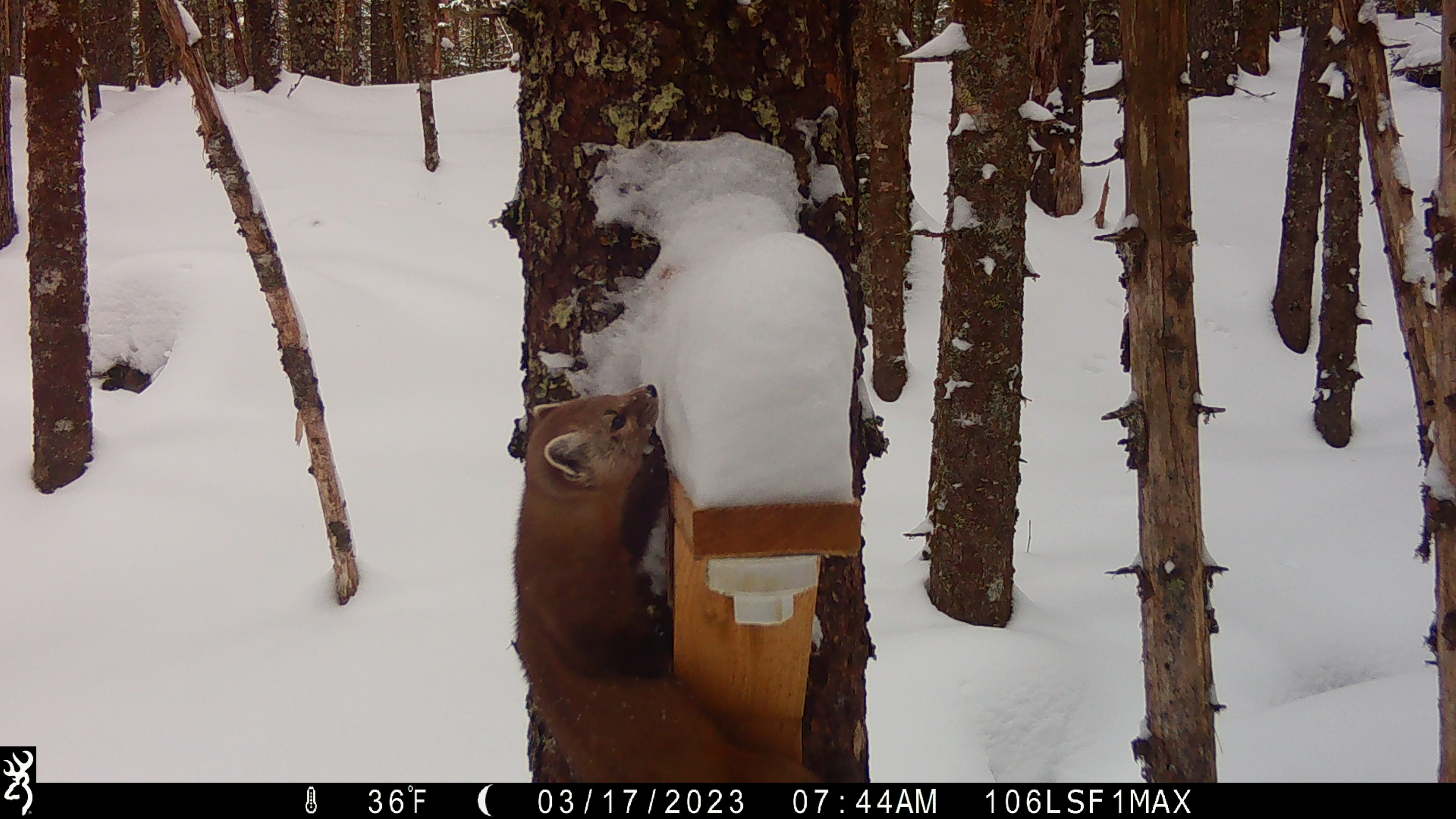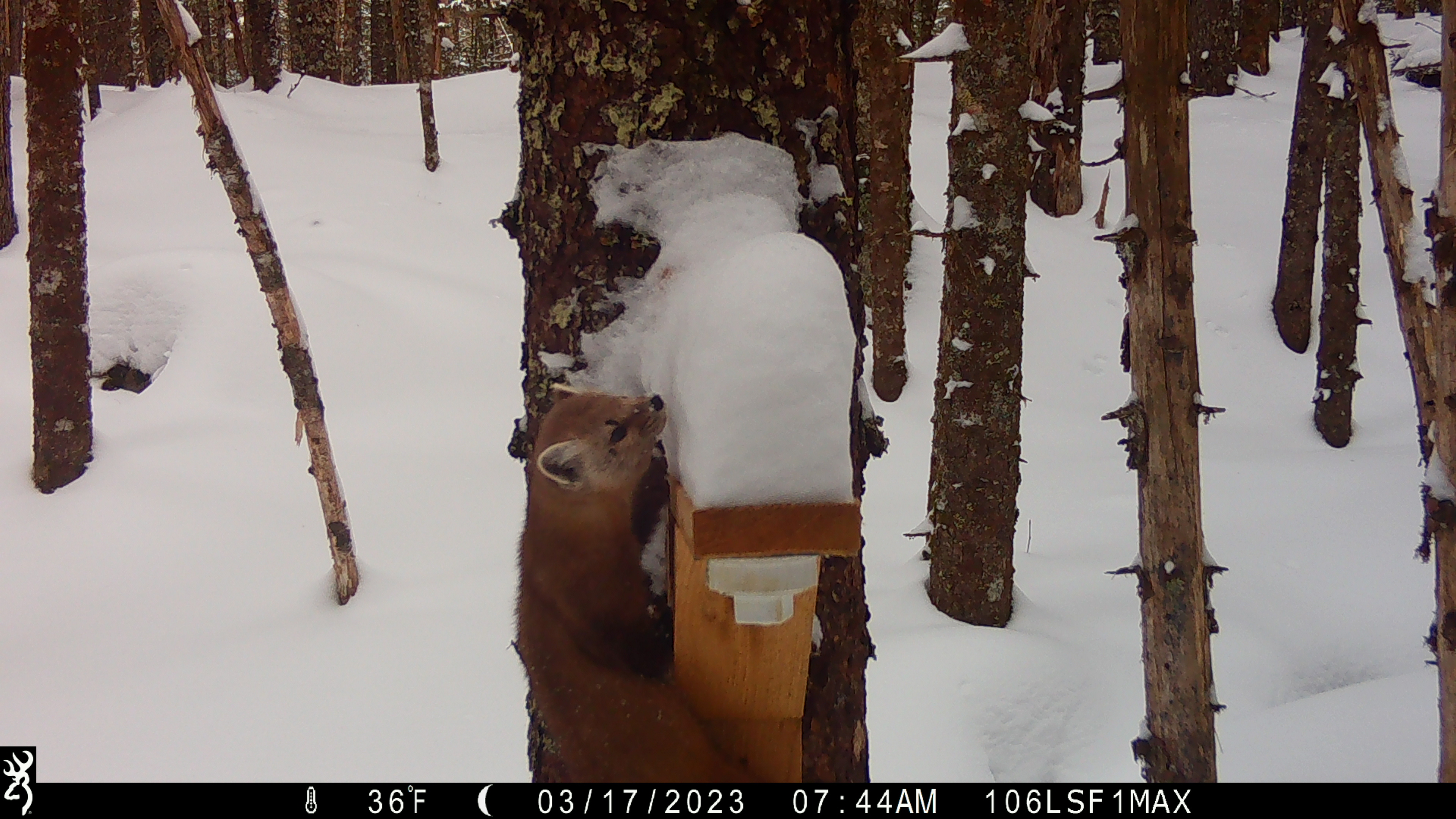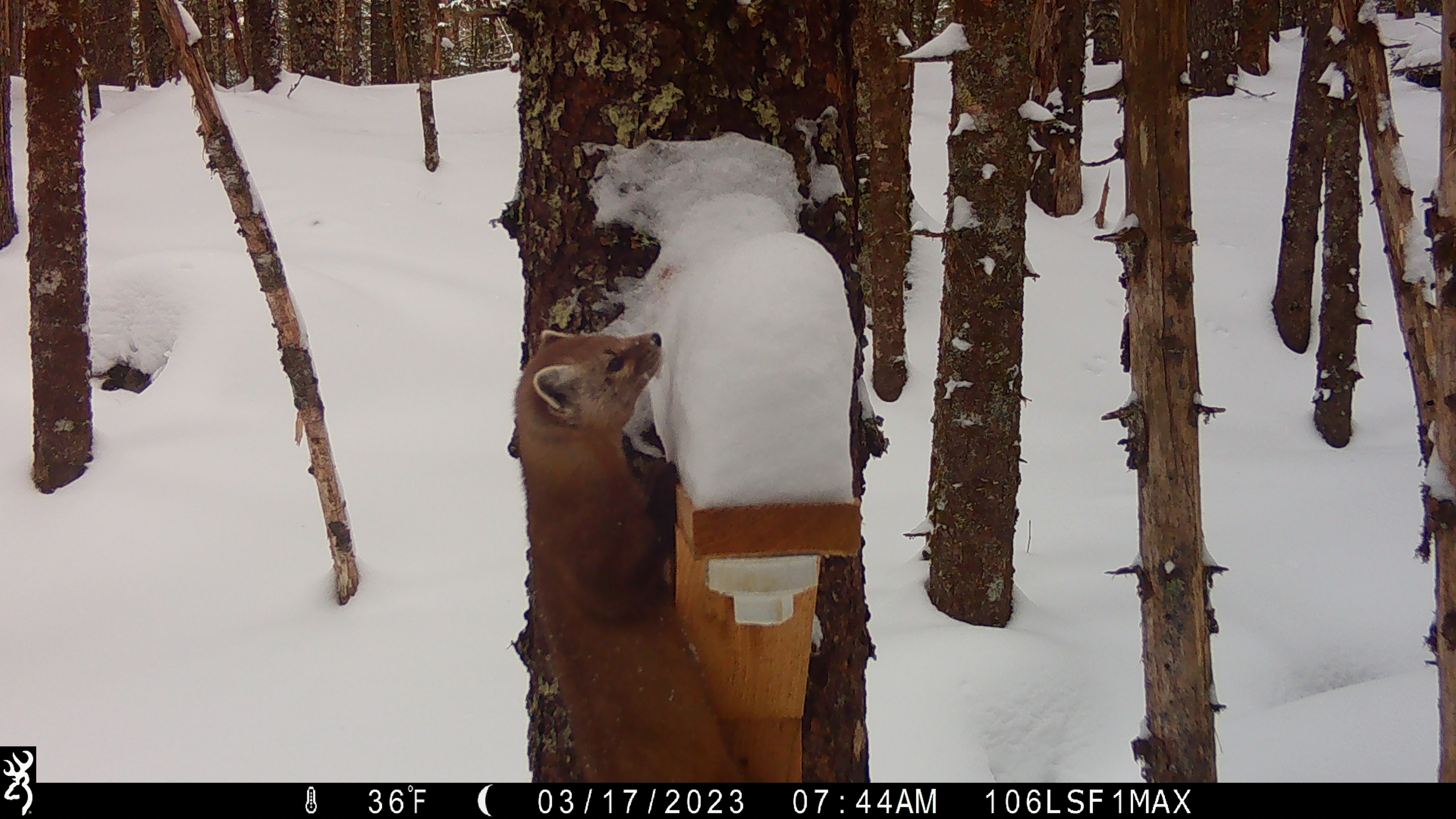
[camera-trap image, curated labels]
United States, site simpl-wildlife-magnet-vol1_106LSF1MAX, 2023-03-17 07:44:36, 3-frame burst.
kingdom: Animalia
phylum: Chordata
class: Mammalia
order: Carnivora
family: Mustelidae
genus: Martes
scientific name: Martes americana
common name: american marten